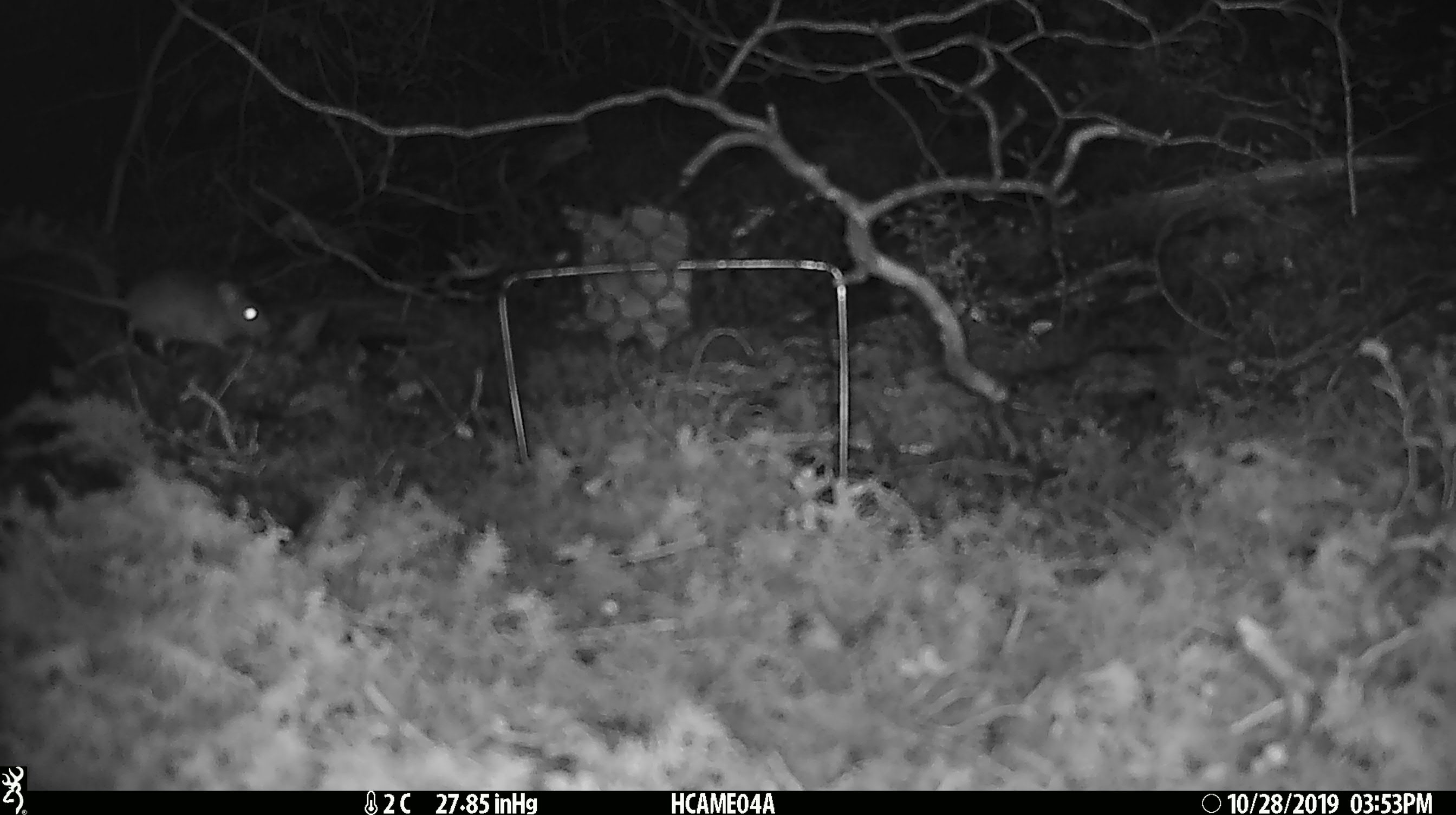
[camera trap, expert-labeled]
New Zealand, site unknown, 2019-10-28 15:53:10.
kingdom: Animalia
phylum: Chordata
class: Mammalia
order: Rodentia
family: Muridae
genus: Mus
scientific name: Mus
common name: mouse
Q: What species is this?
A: Mouse (Mus).